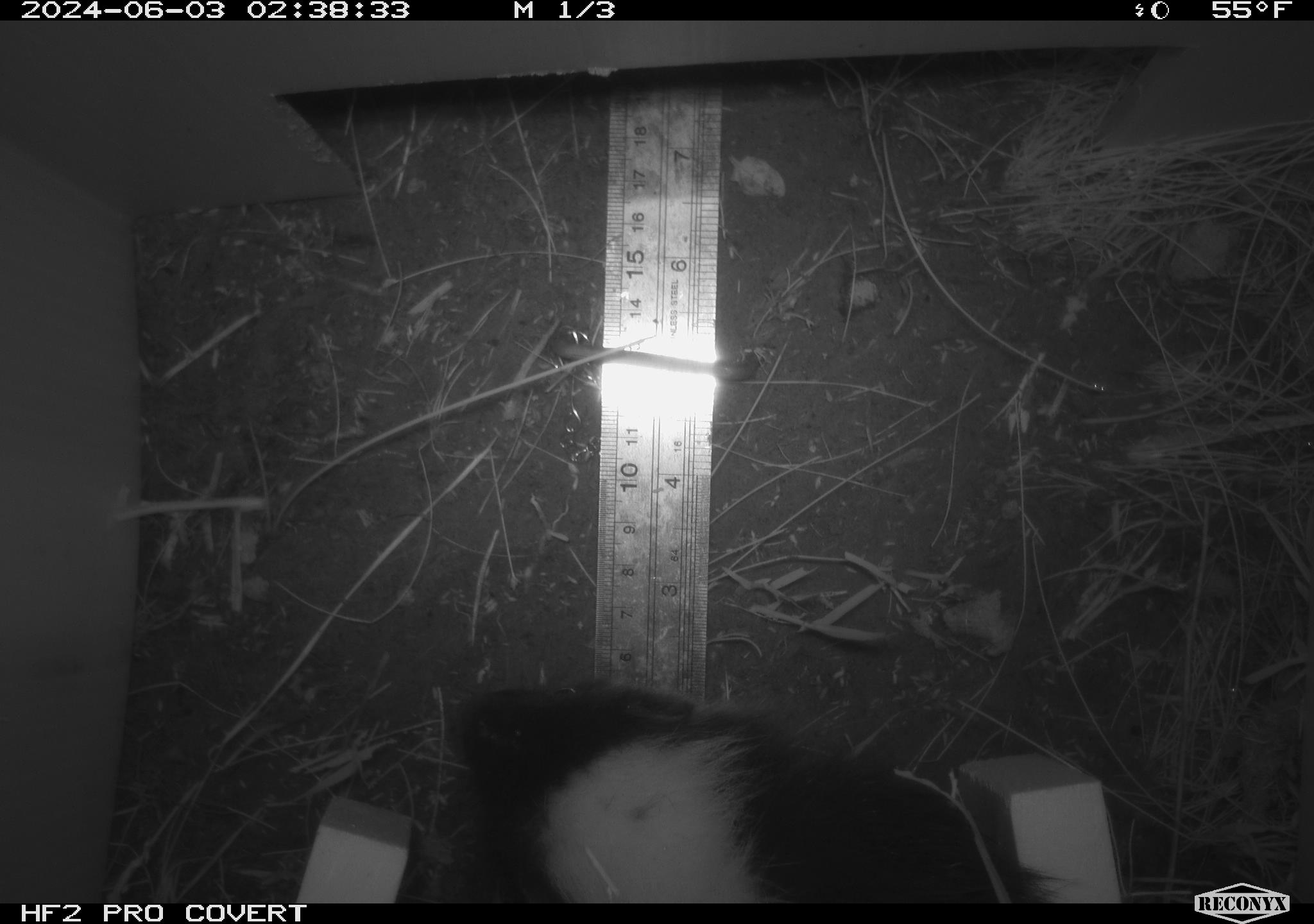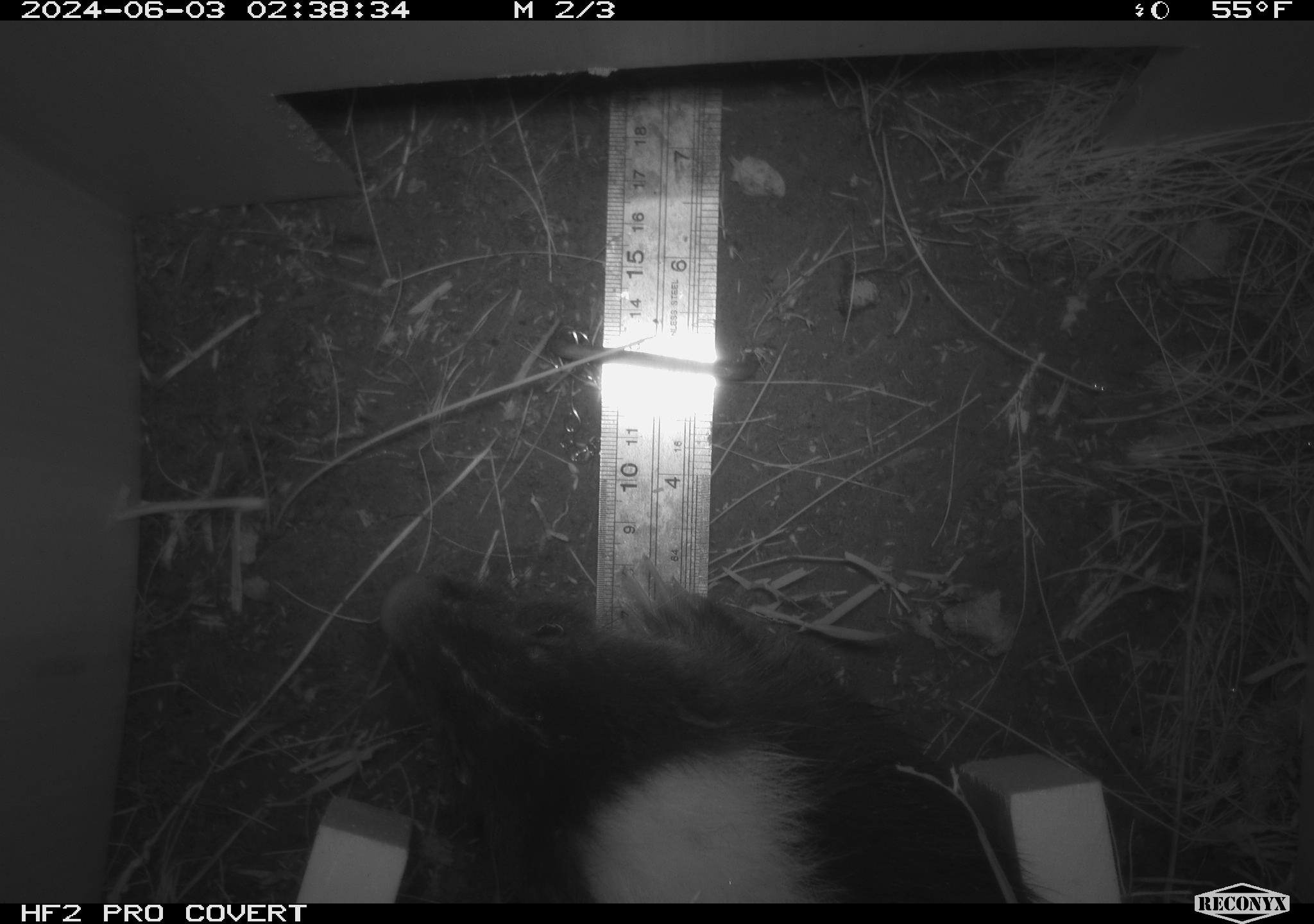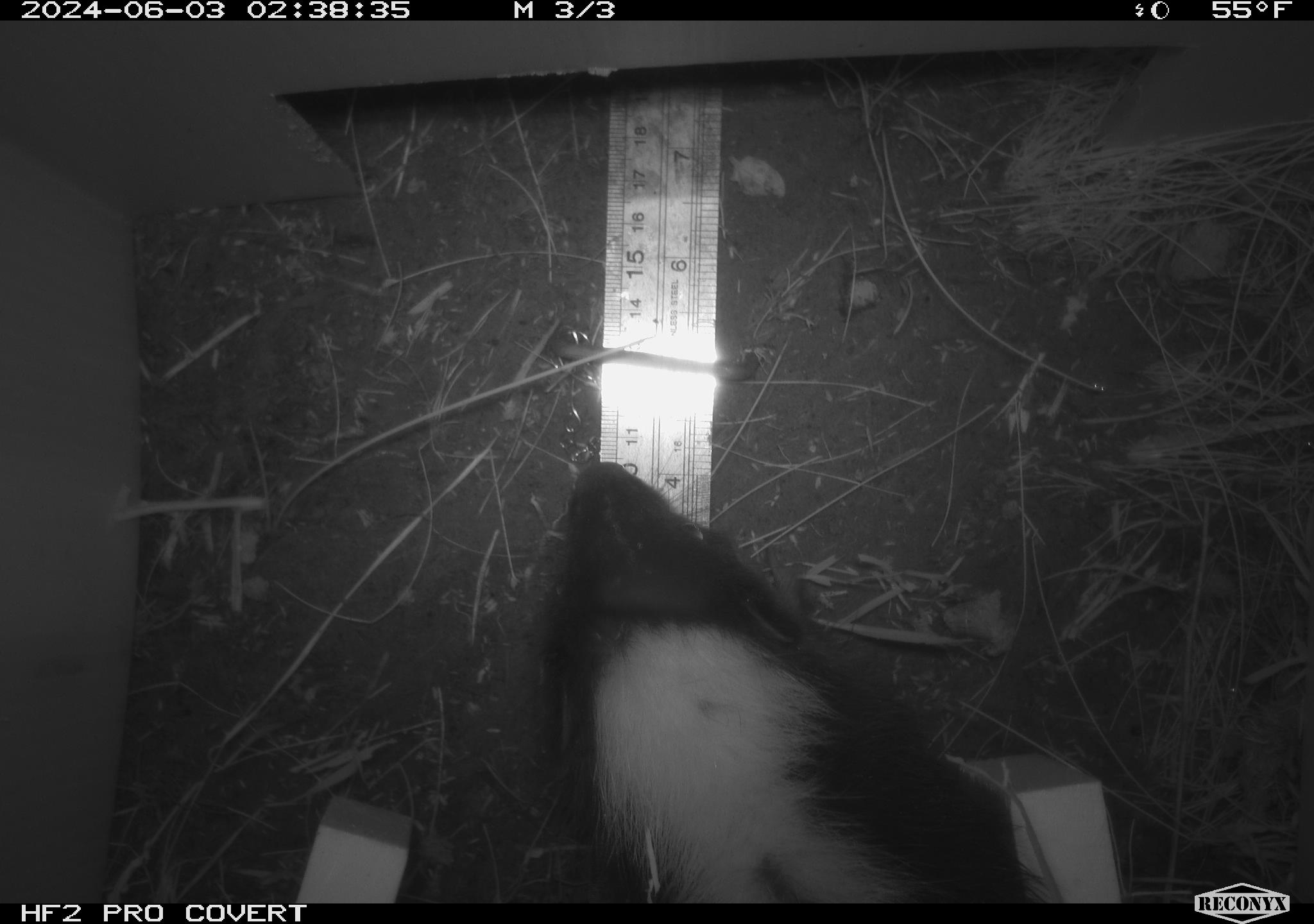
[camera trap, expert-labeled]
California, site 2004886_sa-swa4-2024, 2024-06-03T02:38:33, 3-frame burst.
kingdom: Animalia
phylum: Chordata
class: Mammalia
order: Carnivora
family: Mephitidae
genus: Mephitis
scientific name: Mephitis mephitis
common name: striped skunk